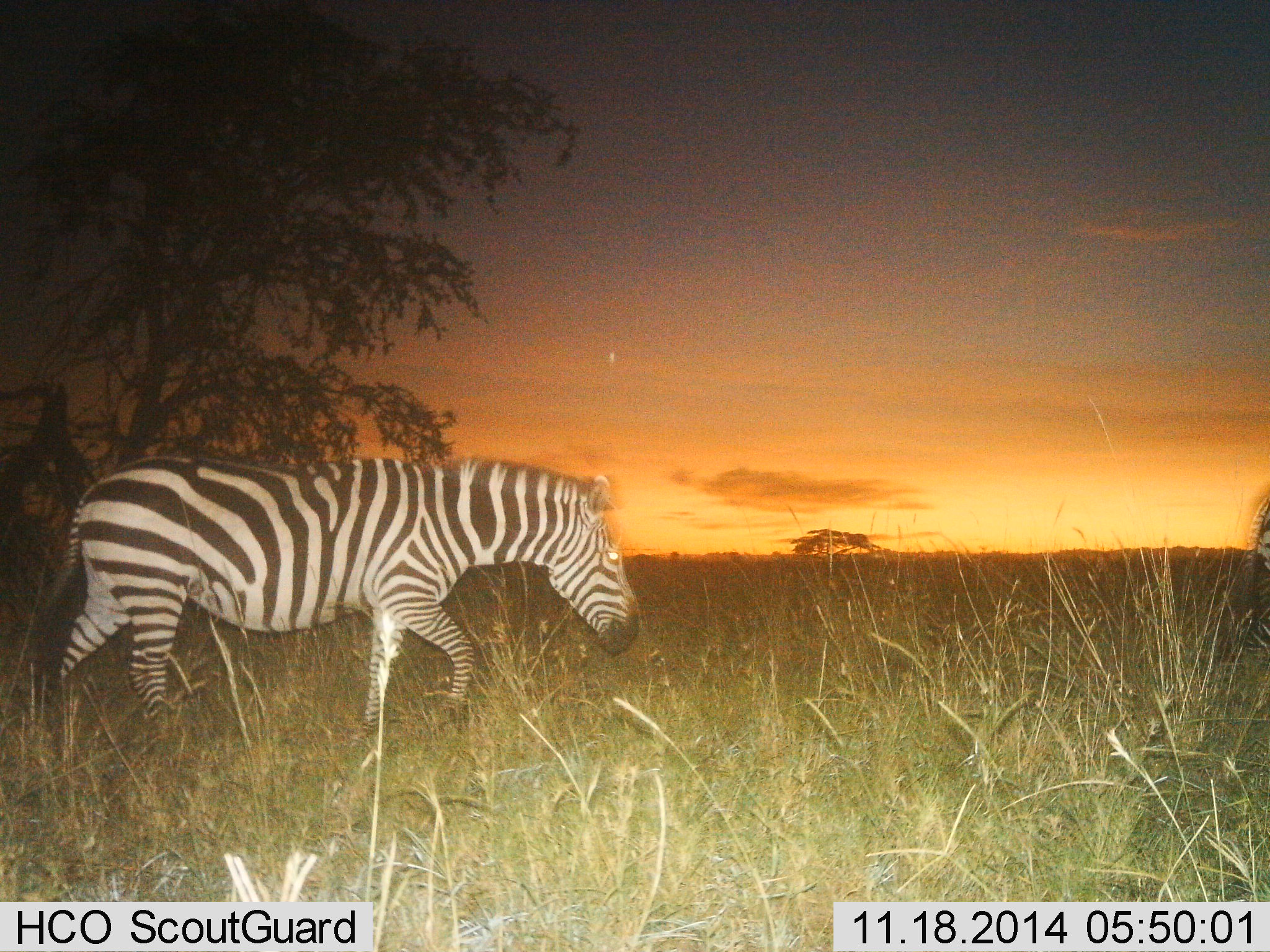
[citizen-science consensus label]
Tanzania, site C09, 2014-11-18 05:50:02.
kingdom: Animalia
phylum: Chordata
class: Mammalia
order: Perissodactyla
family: Equidae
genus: Equus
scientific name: Equus quagga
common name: plains zebra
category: zebra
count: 1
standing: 20%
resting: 0%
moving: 80%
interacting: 0%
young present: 0%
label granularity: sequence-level